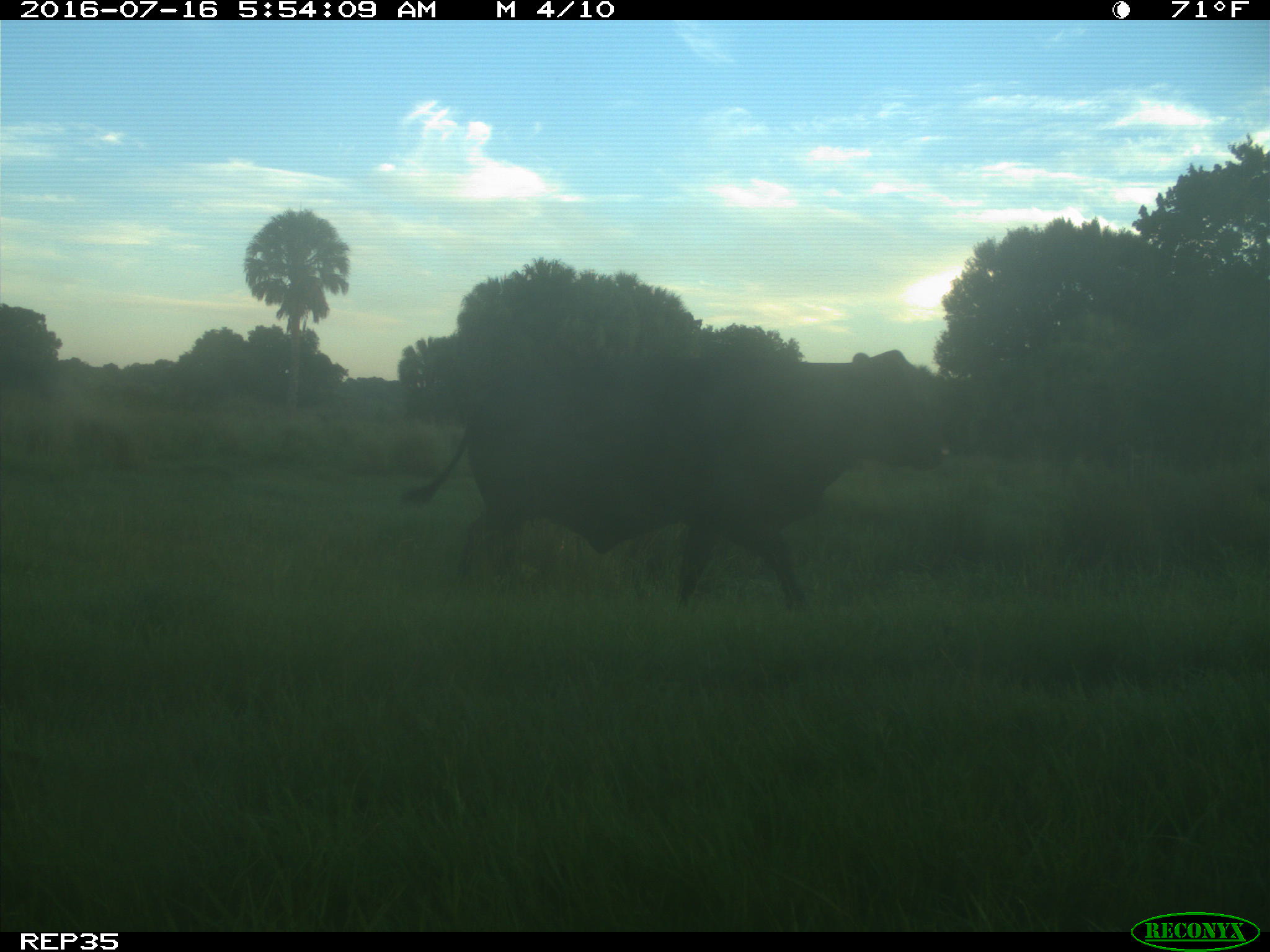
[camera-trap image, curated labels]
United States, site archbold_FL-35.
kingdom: Animalia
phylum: Chordata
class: Mammalia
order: Artiodactyla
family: Bovidae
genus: Bos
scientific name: Bos taurus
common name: domestic cow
Bos taurus (domestic cow).